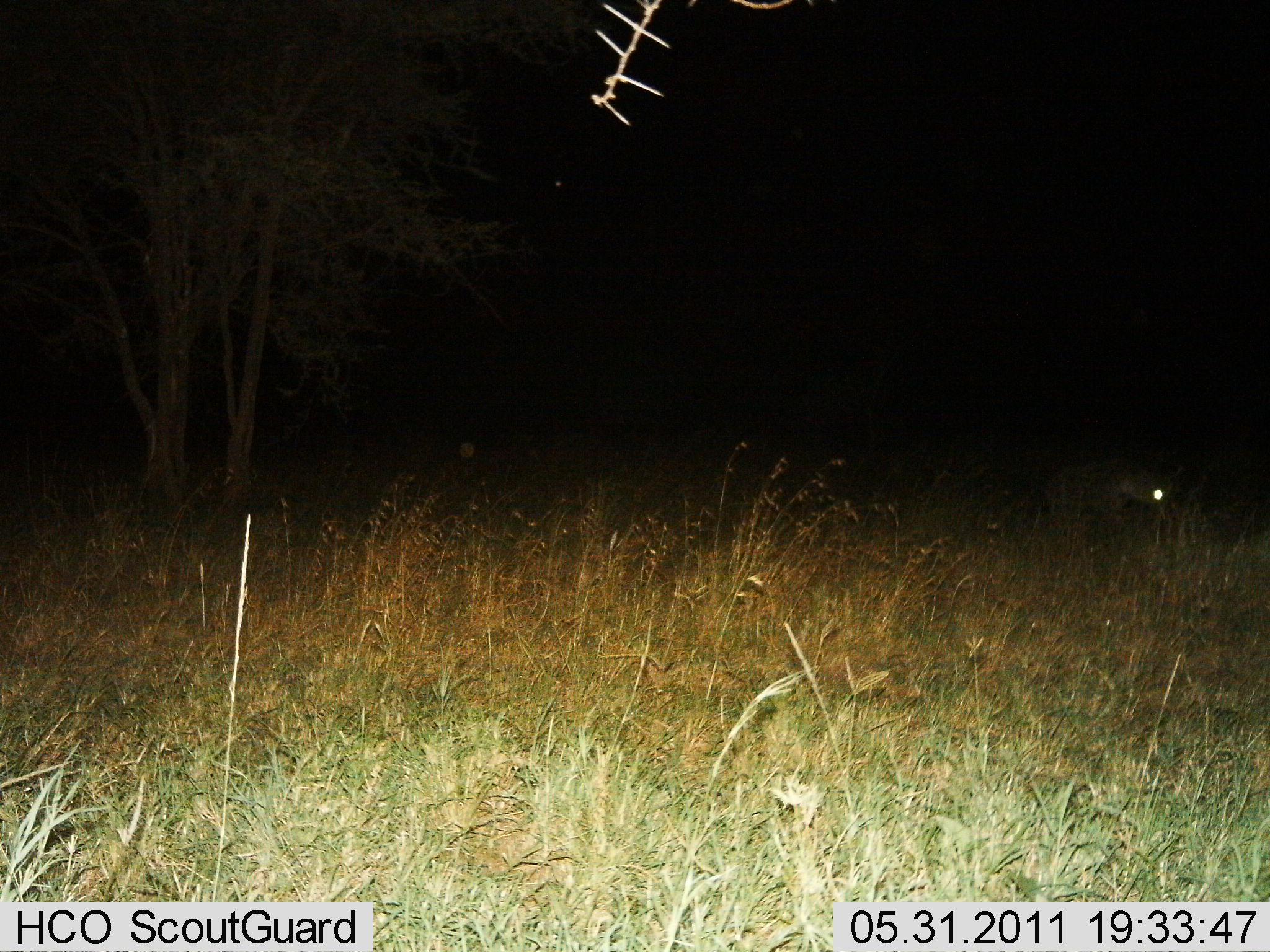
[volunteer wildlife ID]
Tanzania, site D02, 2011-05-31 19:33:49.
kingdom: Animalia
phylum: Chordata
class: Mammalia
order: Carnivora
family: Hyaenidae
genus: Crocuta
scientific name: Crocuta crocuta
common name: spotted hyena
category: hyenaspotted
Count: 1.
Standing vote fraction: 33%.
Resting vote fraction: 0%.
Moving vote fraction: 67%.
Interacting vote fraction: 0%.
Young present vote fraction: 0%.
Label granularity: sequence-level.